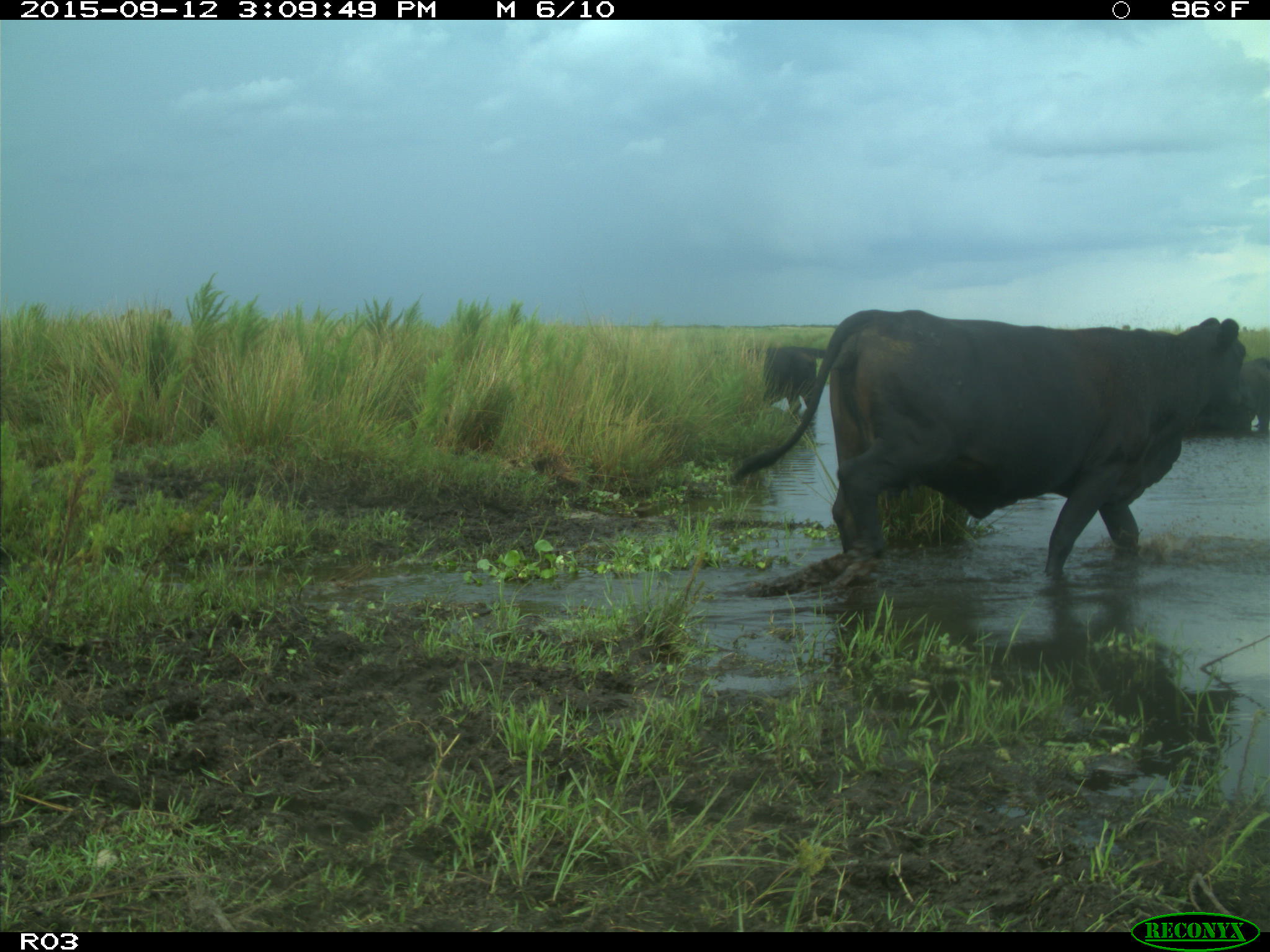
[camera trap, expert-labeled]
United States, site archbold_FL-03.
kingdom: Animalia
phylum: Chordata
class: Mammalia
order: Artiodactyla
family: Bovidae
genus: Bos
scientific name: Bos taurus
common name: domestic cow